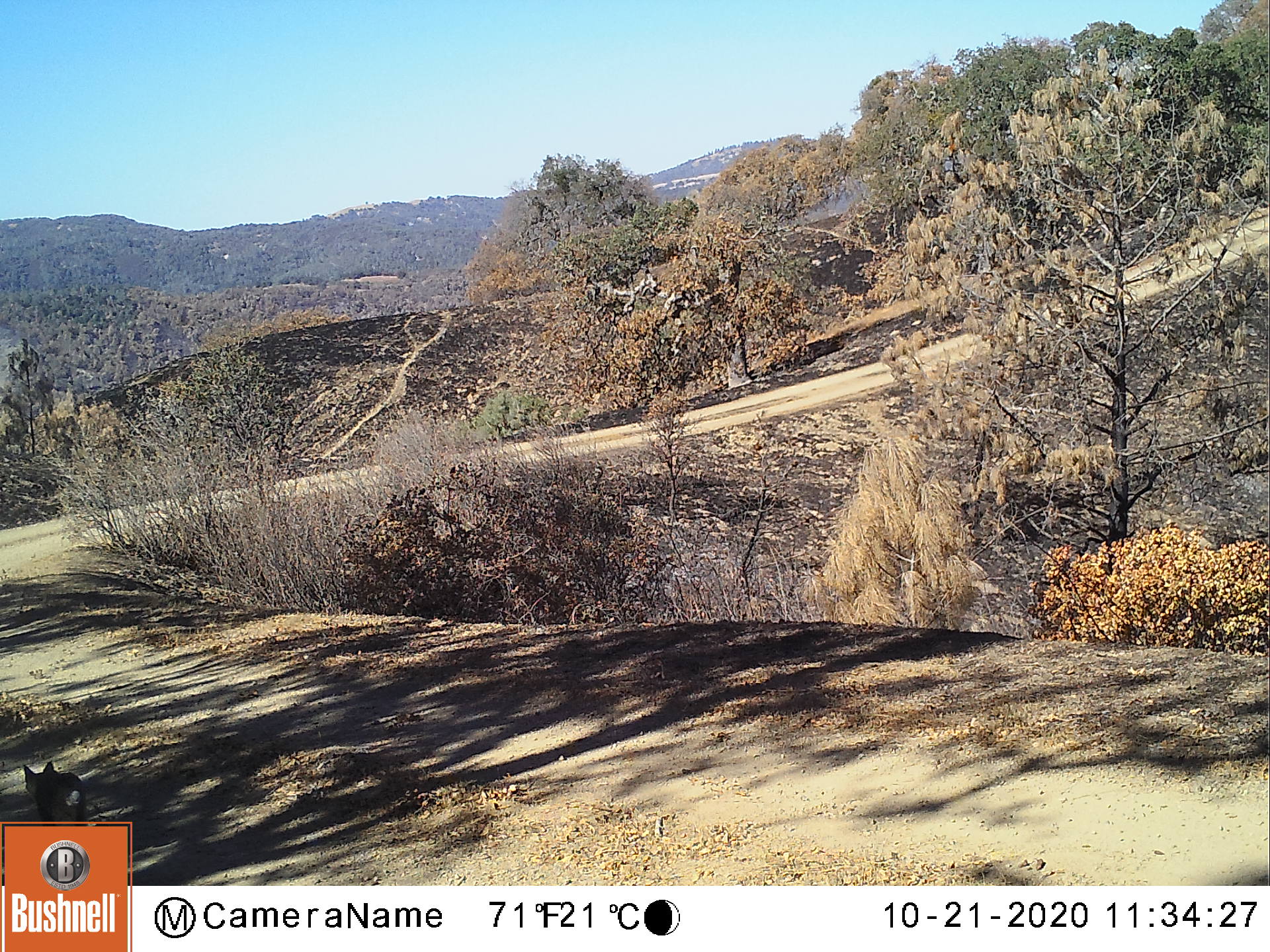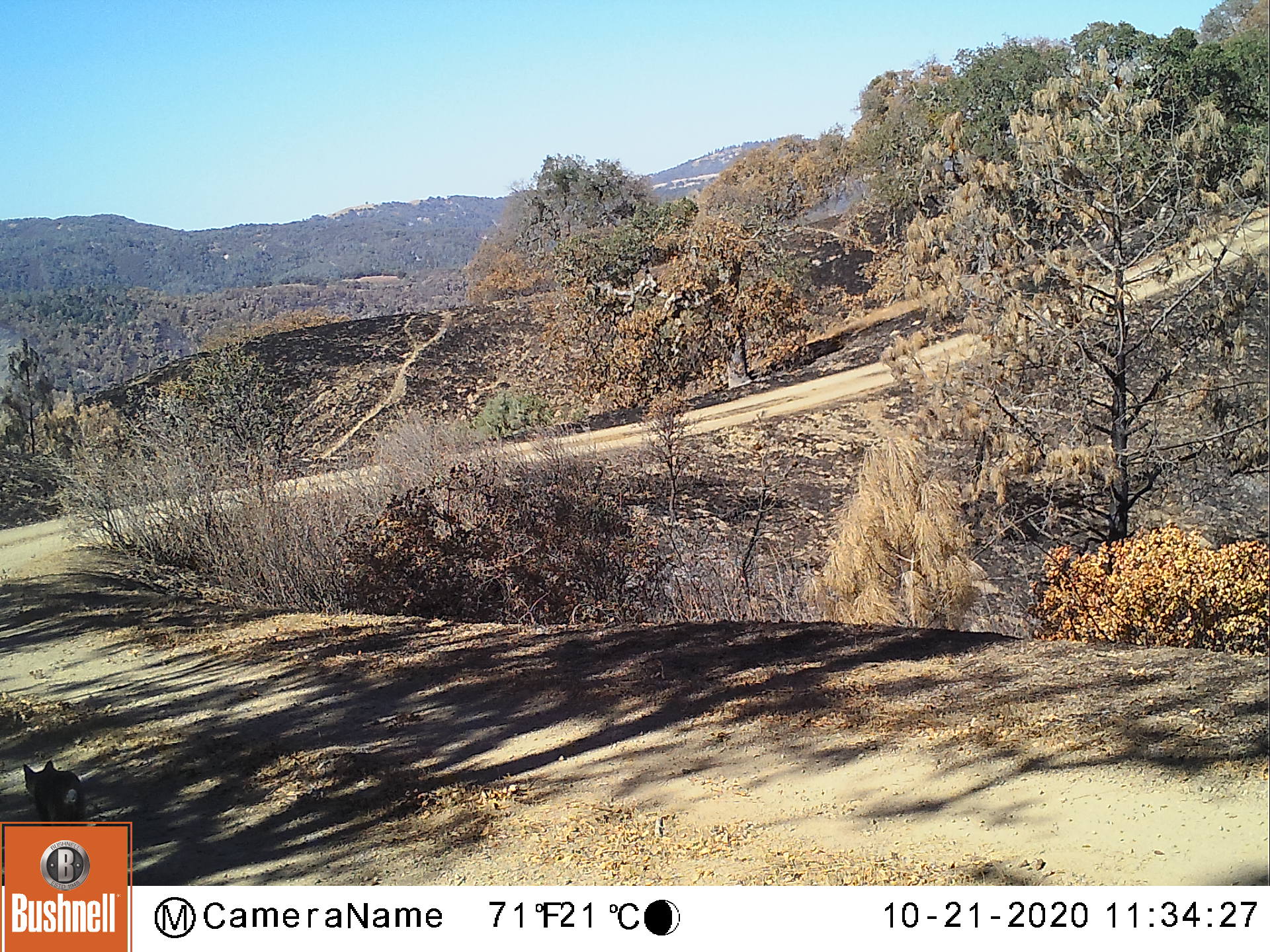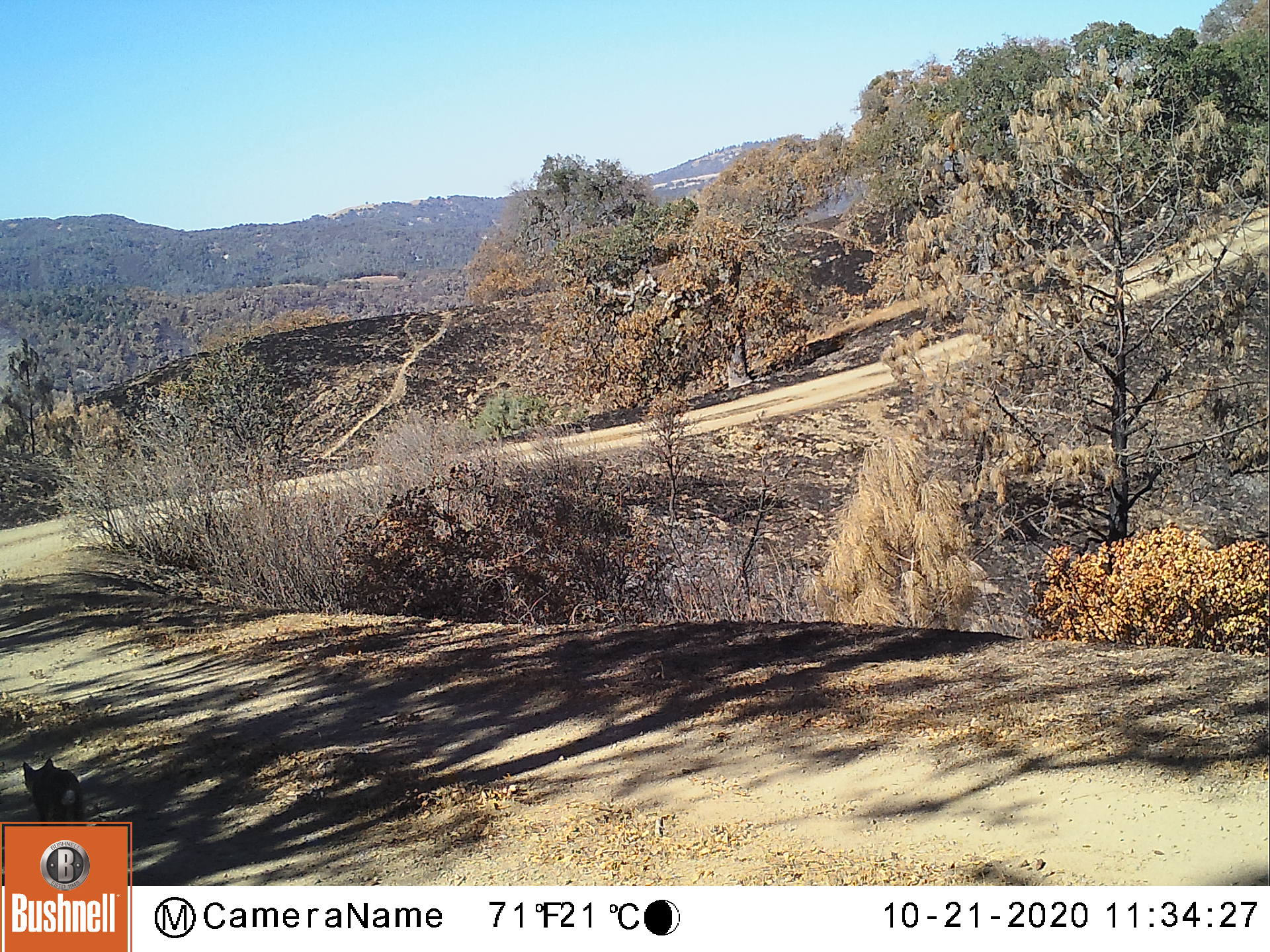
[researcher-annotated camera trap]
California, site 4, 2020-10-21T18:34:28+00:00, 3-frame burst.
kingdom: Animalia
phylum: Chordata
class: Mammalia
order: Carnivora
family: Canidae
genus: Urocyon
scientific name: Urocyon cinereoargenteus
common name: gray fox